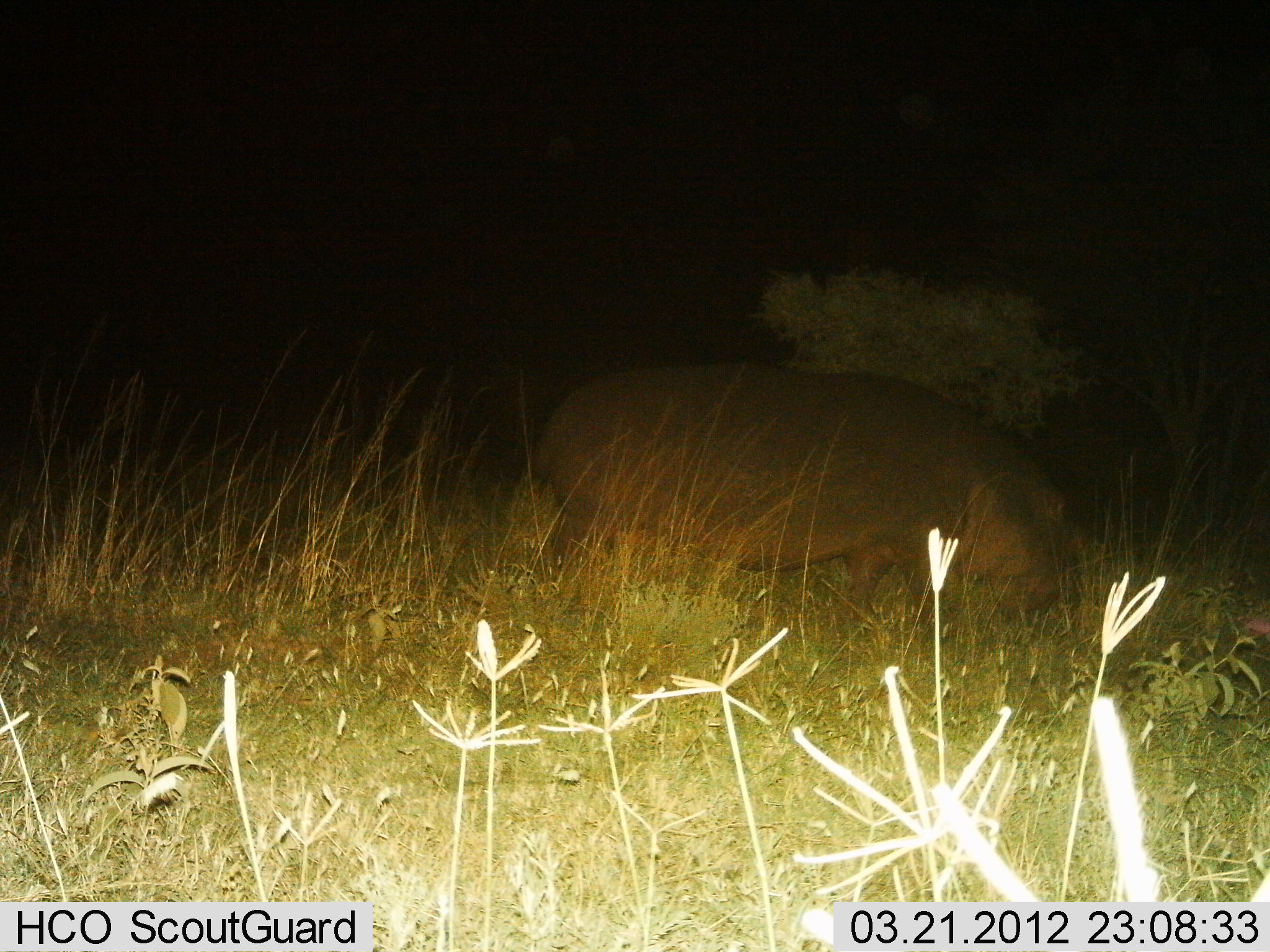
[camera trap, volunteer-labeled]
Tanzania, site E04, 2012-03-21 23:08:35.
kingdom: Animalia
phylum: Chordata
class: Mammalia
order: Artiodactyla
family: Hippopotamidae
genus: Hippopotamus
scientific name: Hippopotamus amphibius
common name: hippopotamus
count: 1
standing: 48%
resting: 0%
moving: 22%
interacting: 0%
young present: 0%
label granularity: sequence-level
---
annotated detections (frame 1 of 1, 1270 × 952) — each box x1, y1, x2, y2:
animal: 525, 359, 1085, 638